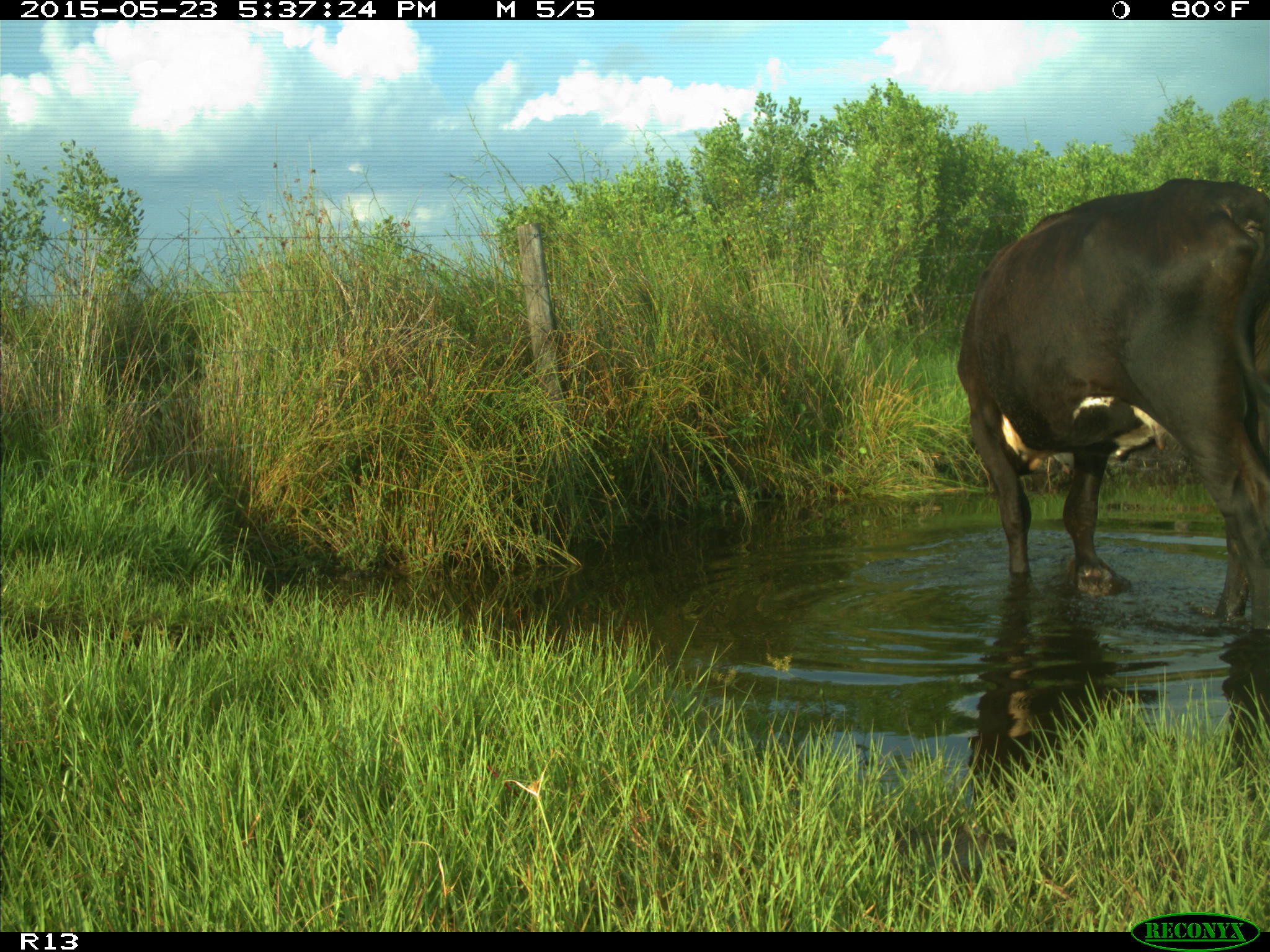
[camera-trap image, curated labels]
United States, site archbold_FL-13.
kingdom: Animalia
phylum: Chordata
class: Mammalia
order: Artiodactyla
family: Bovidae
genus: Bos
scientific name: Bos taurus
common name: domestic cow